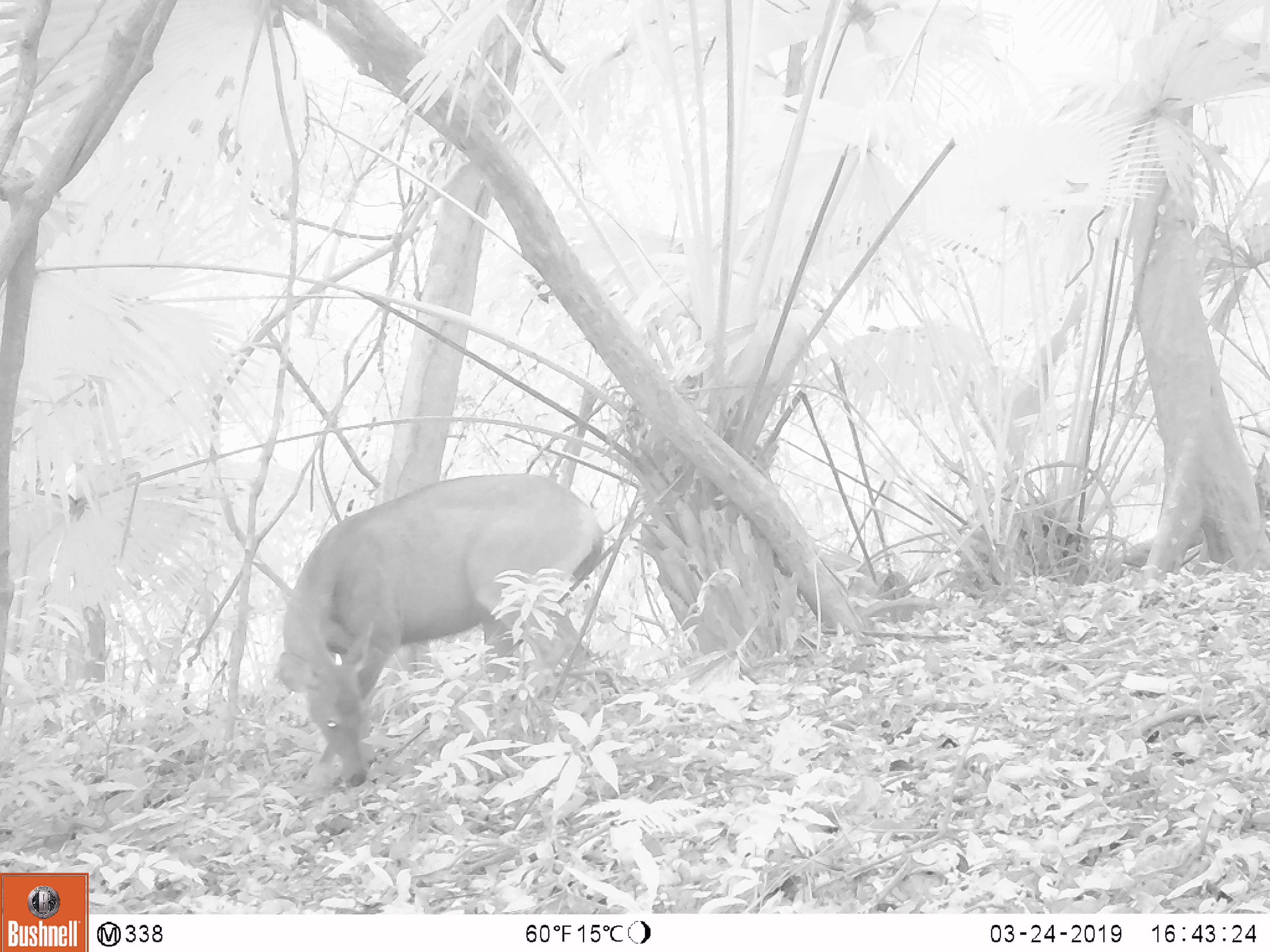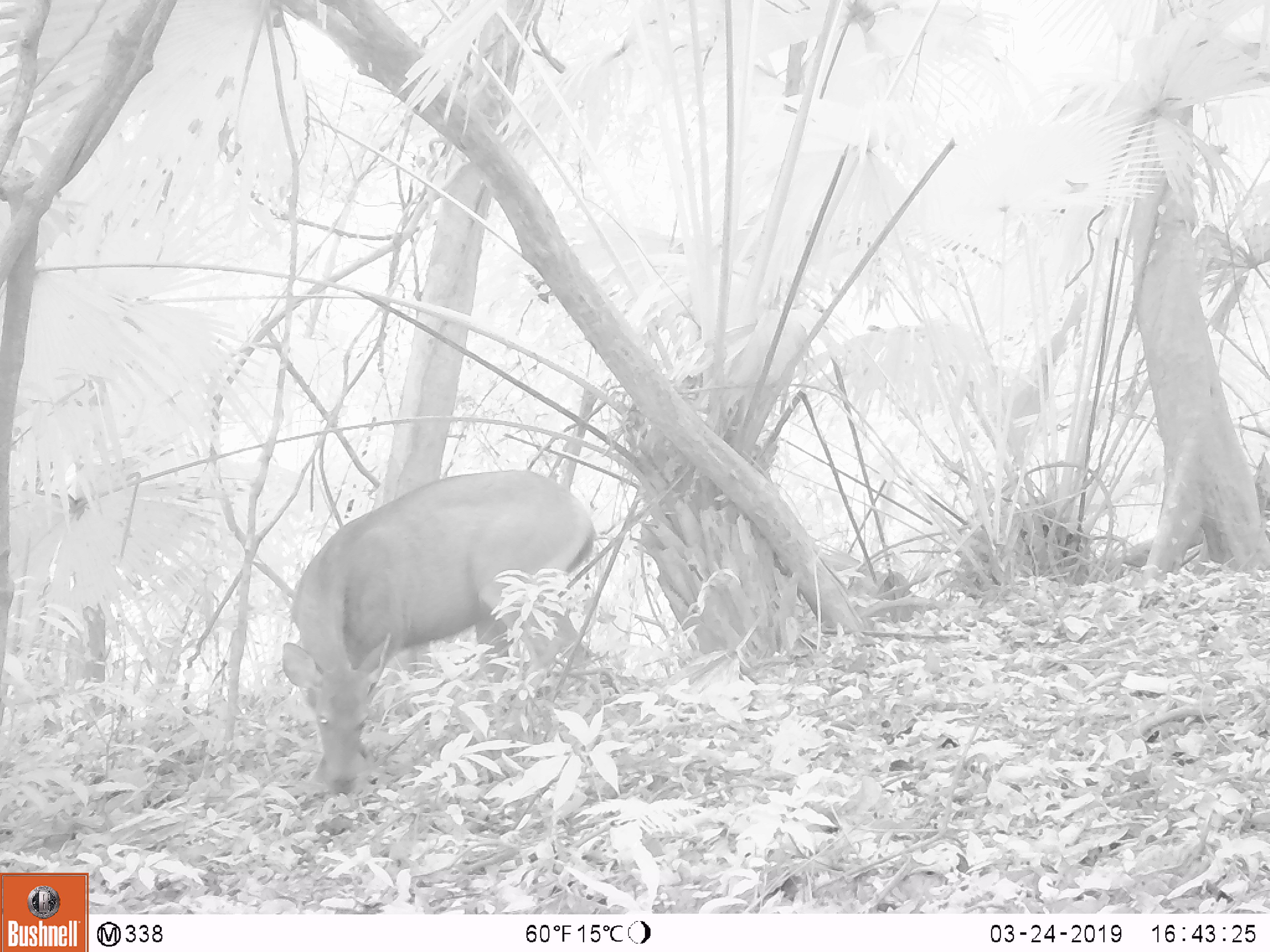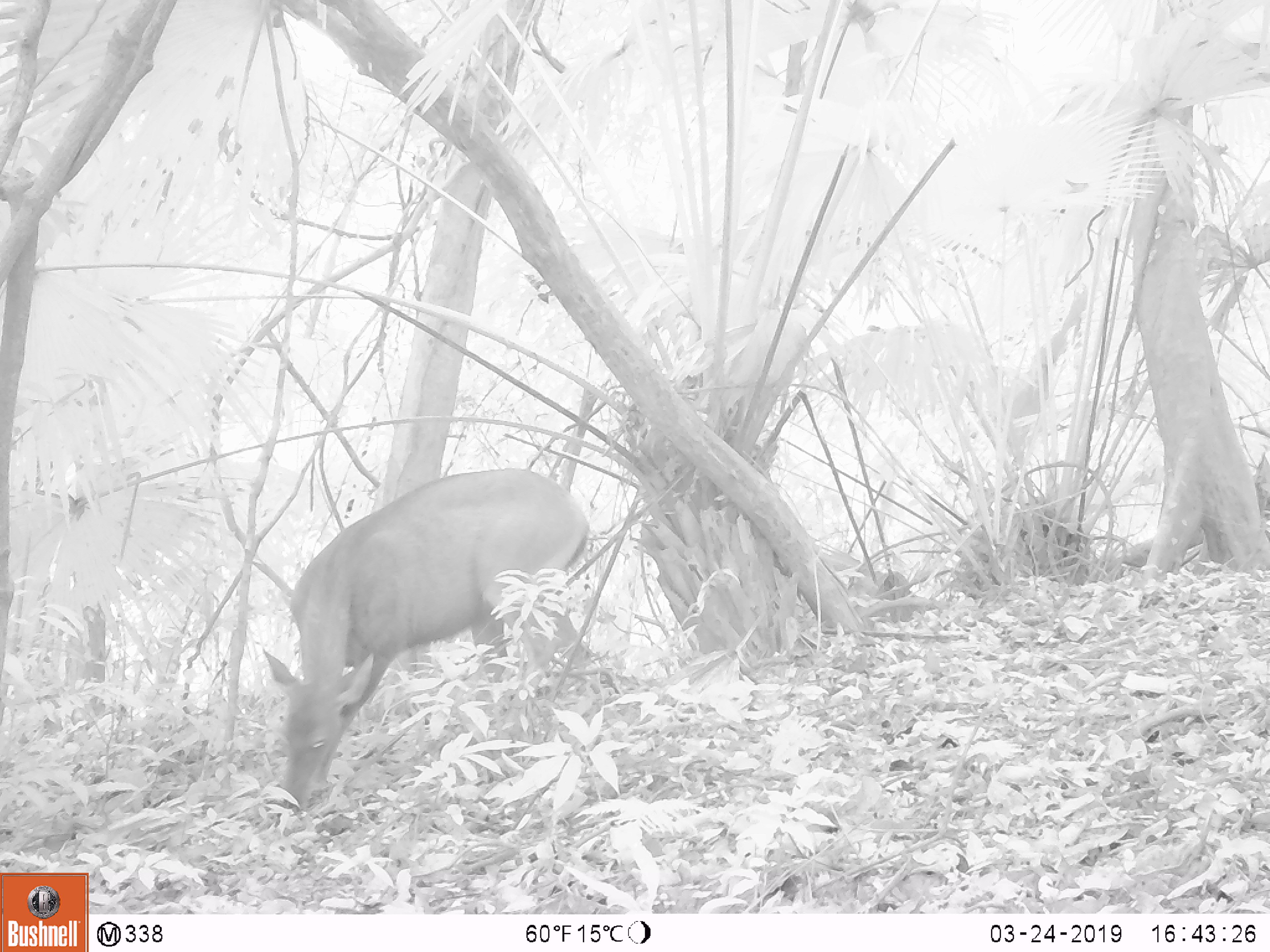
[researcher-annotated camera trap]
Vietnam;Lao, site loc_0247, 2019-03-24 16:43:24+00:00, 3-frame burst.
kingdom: Animalia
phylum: Chordata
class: Mammalia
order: Artiodactyla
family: Cervidae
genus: Rusa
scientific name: Rusa unicolor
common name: sambar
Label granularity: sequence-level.